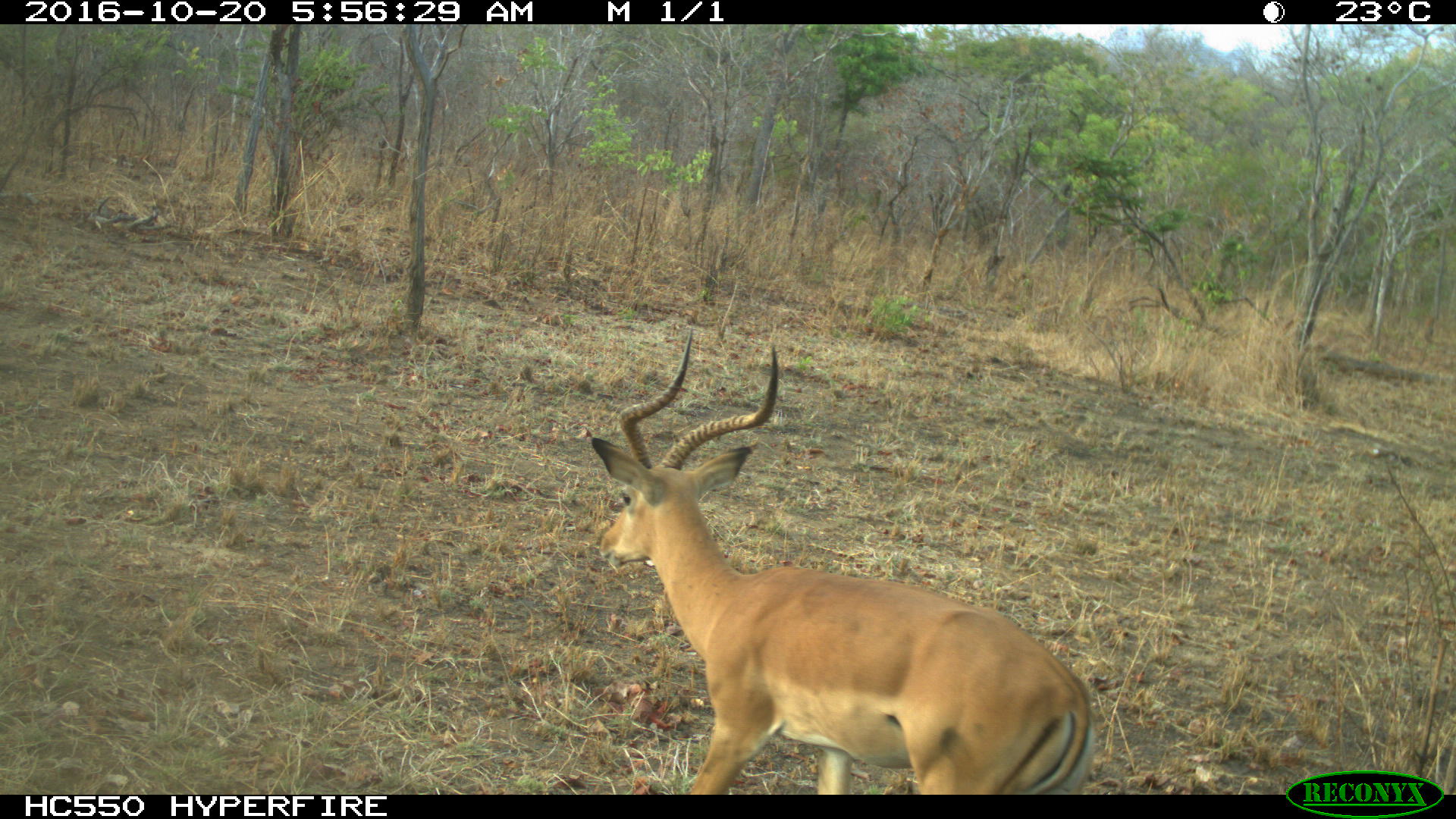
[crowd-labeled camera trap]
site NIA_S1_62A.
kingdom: Animalia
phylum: Chordata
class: Mammalia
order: Artiodactyla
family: Bovidae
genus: Aepyceros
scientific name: Aepyceros melampus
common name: impala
Impala (Aepyceros melampus), count 1. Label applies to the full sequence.